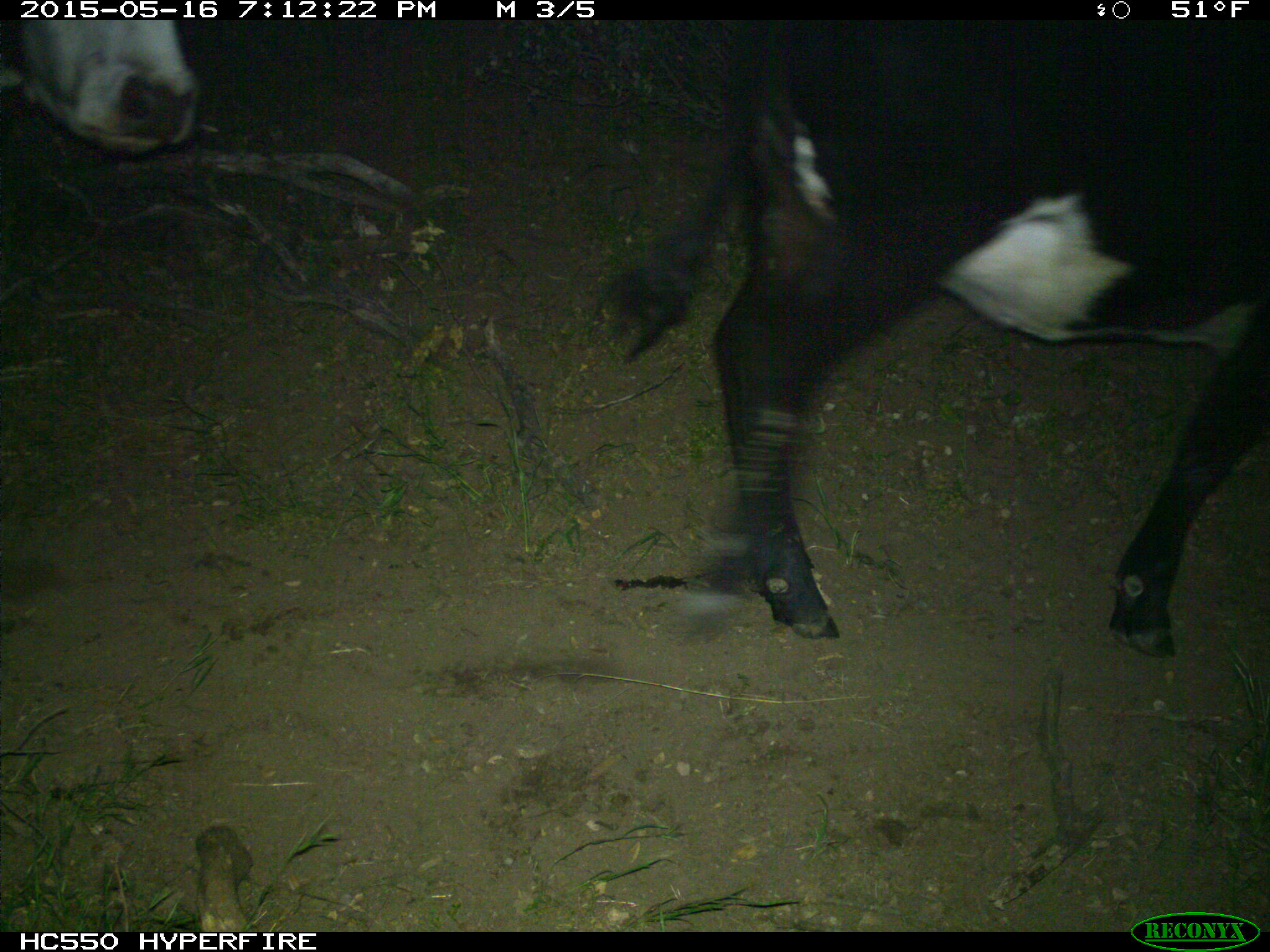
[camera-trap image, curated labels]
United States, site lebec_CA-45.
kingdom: Animalia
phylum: Chordata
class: Mammalia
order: Artiodactyla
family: Bovidae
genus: Bos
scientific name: Bos taurus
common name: domestic cow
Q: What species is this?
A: Bos taurus (domestic cow).